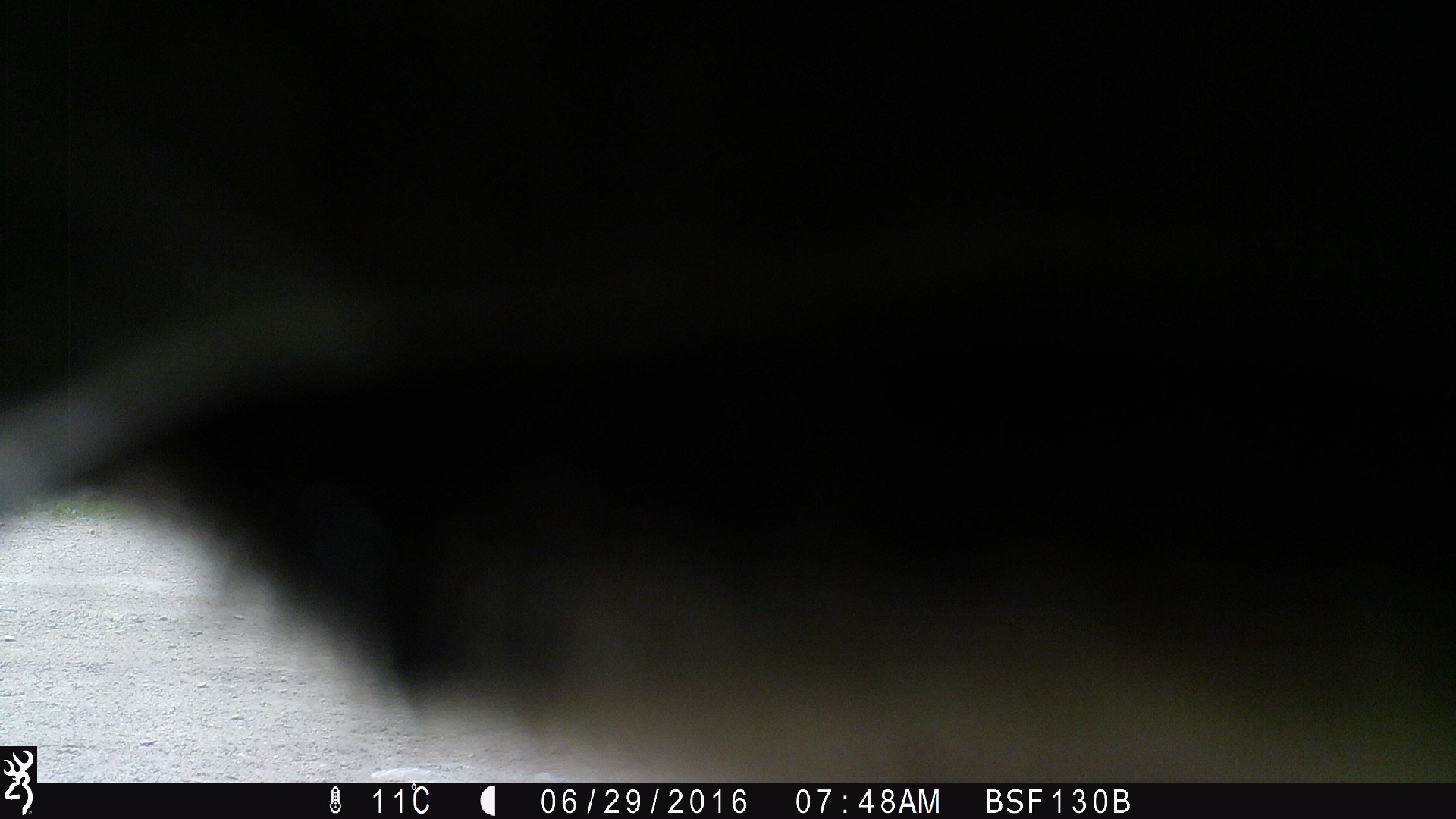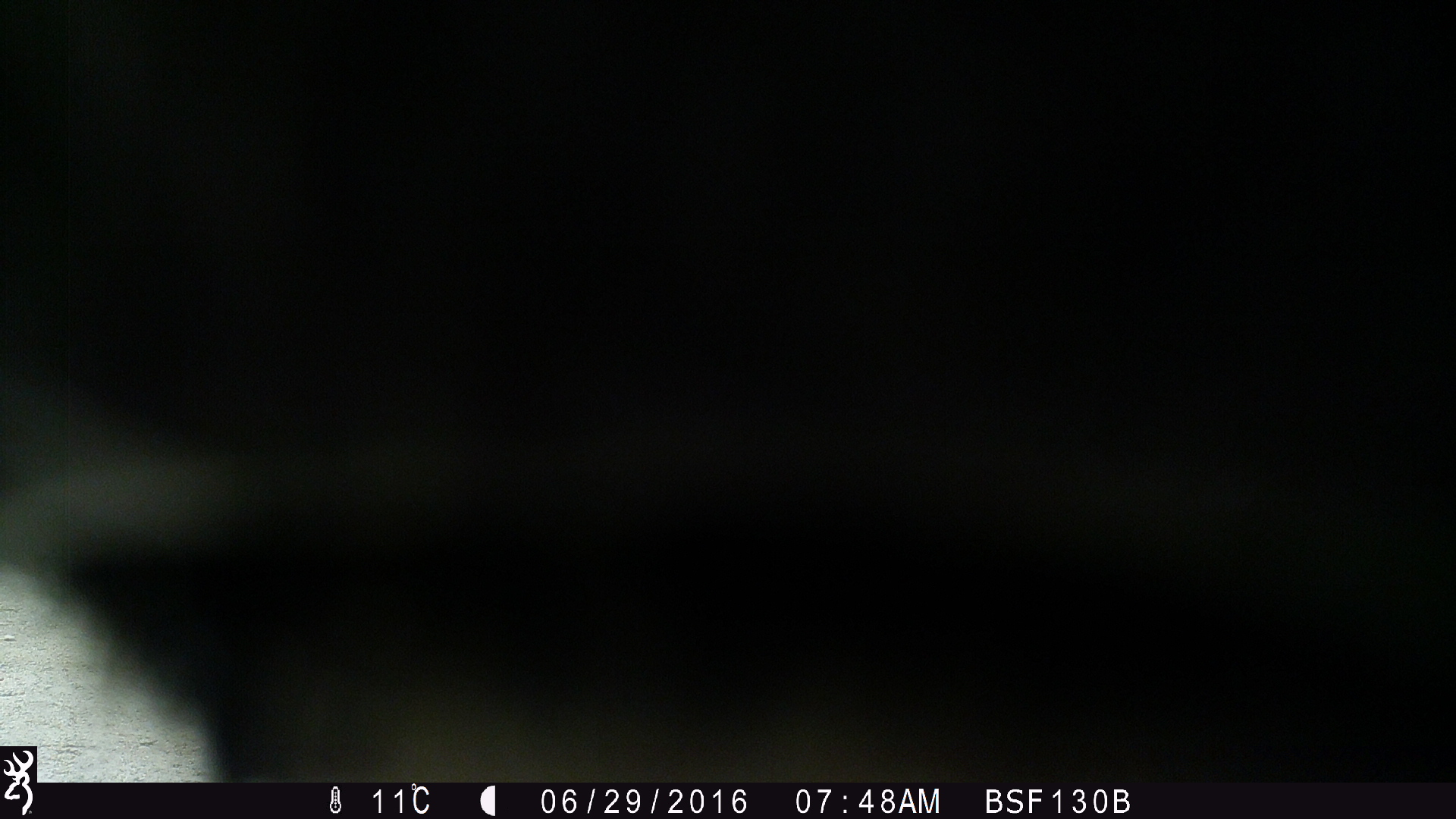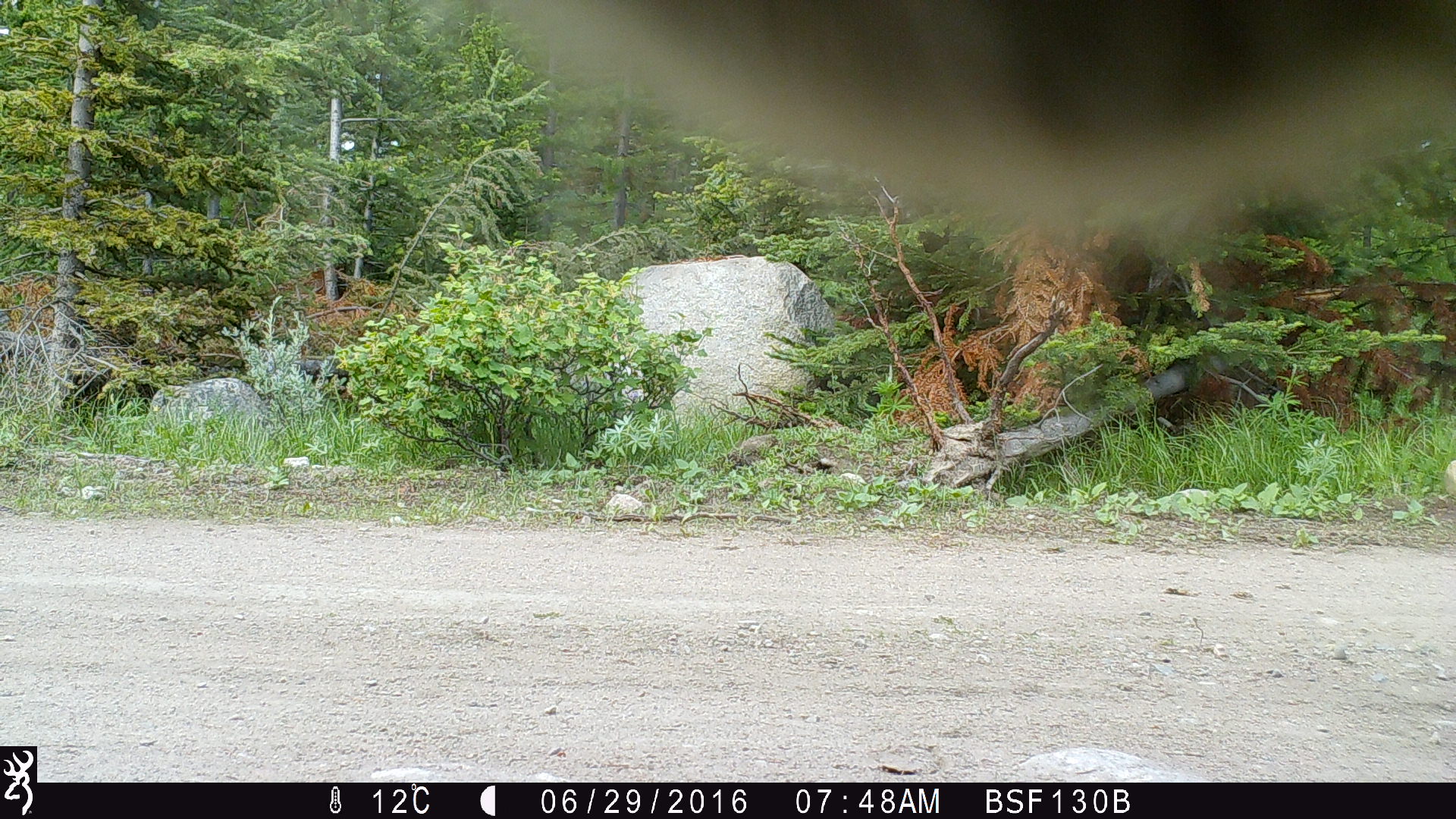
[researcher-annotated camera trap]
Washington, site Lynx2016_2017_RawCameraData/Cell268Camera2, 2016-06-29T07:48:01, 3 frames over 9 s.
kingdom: Animalia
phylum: Chordata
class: Mammalia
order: Artiodactyla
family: Bovidae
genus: Bos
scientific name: Bos taurus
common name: domestic cattle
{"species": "domestic cattle (Bos taurus)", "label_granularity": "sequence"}